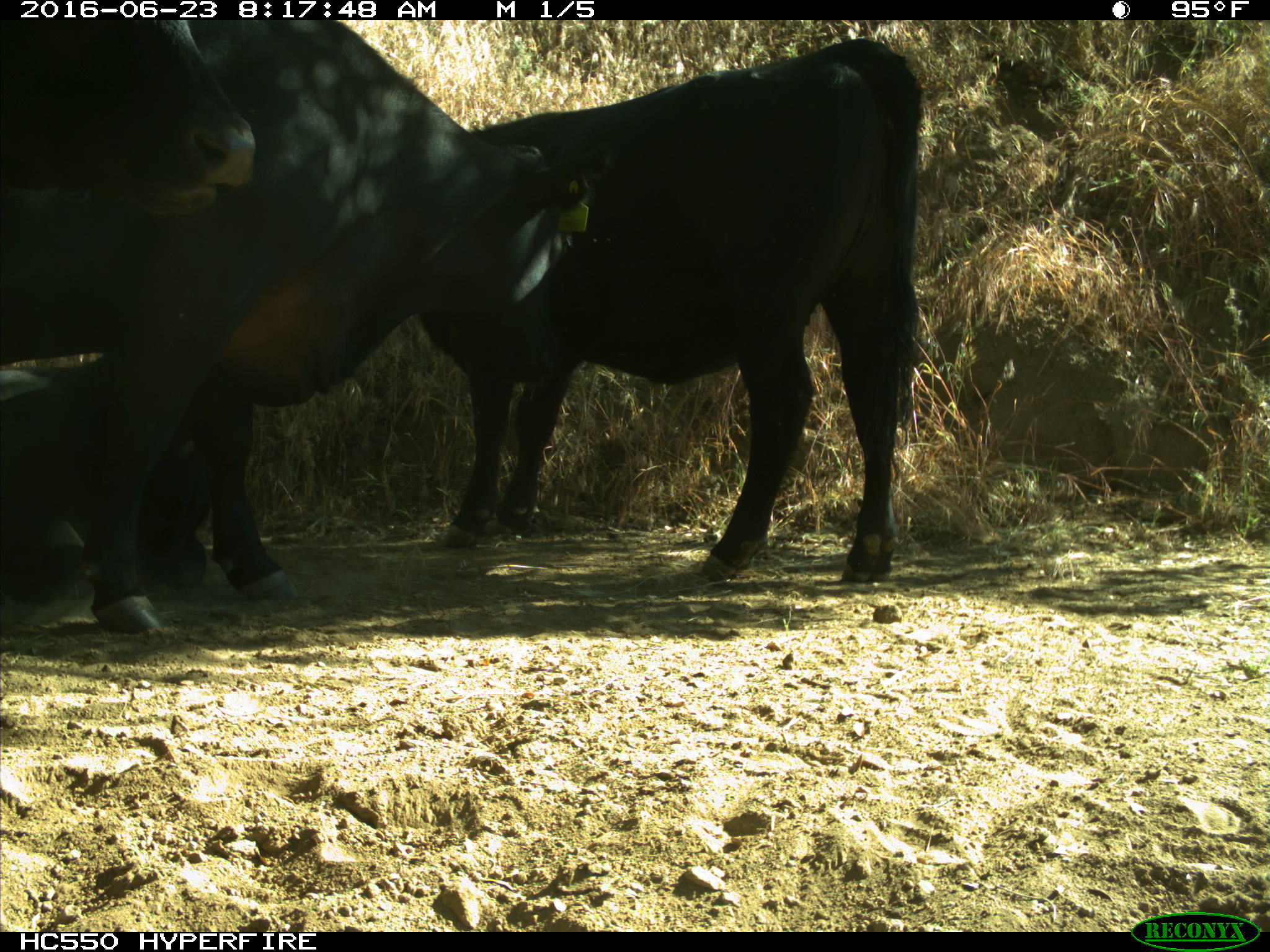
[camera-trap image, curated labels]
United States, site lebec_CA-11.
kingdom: Animalia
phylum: Chordata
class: Mammalia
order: Artiodactyla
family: Bovidae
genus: Bos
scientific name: Bos taurus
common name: domestic cow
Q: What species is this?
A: Bos taurus (domestic cow).